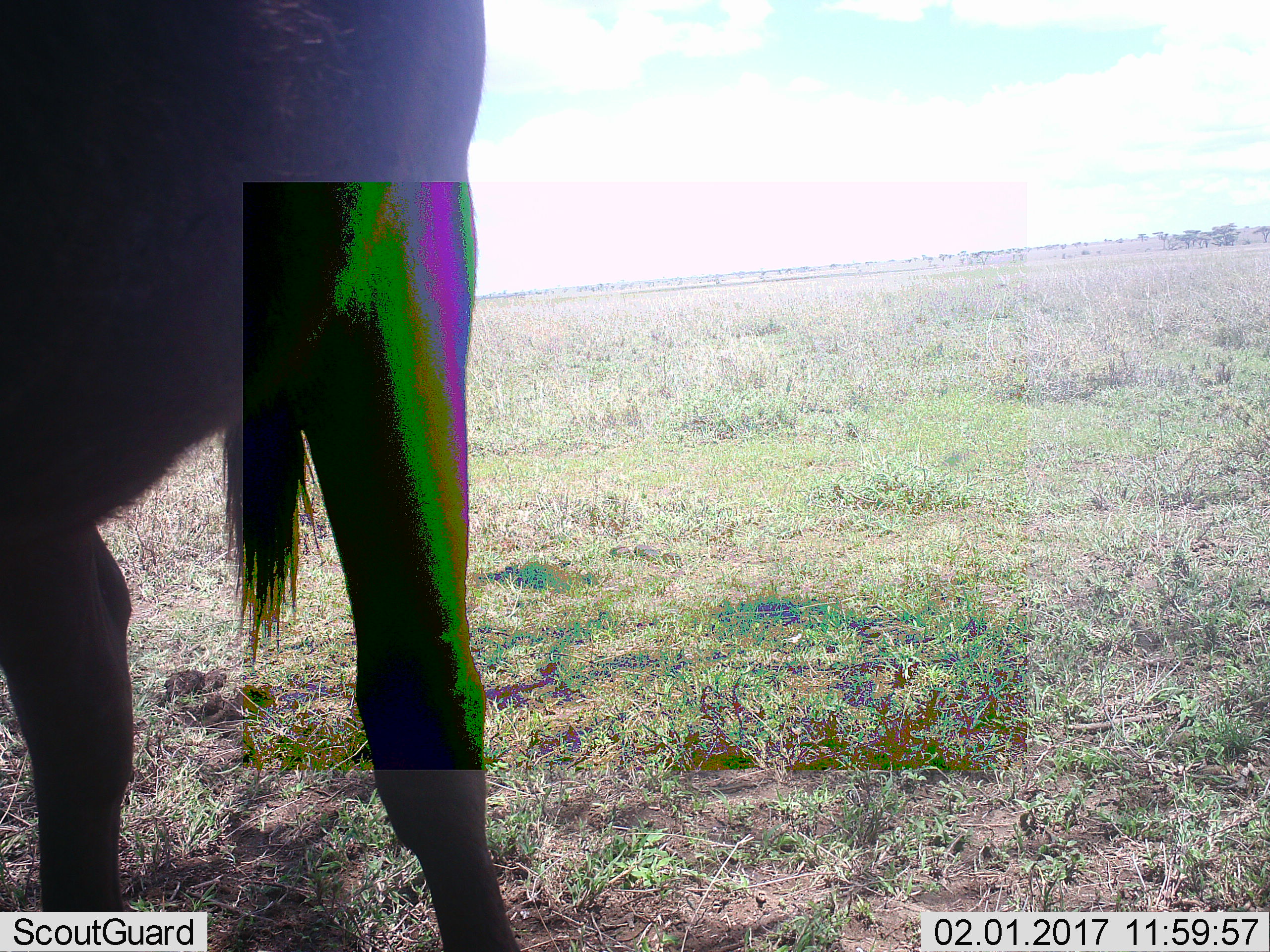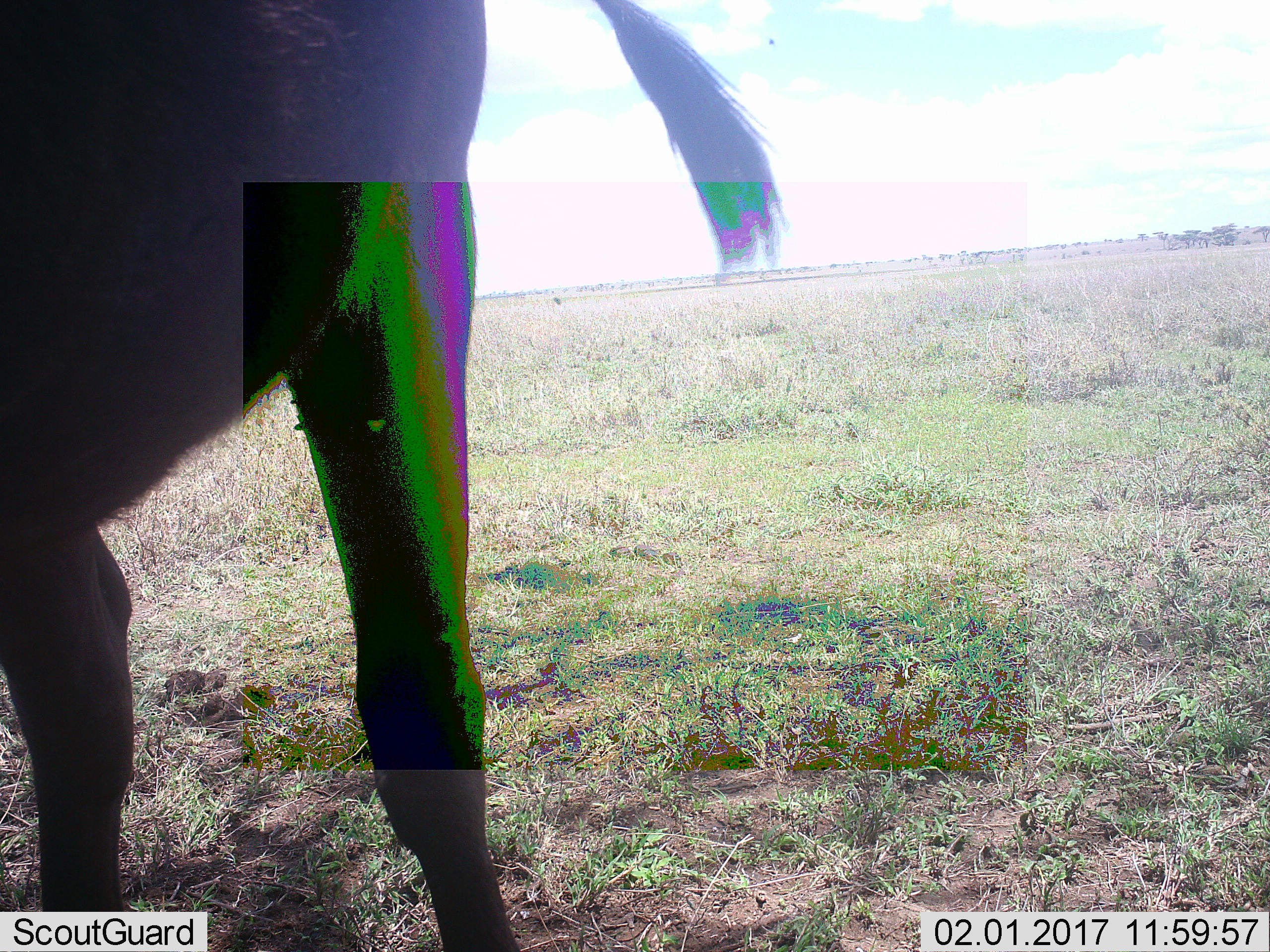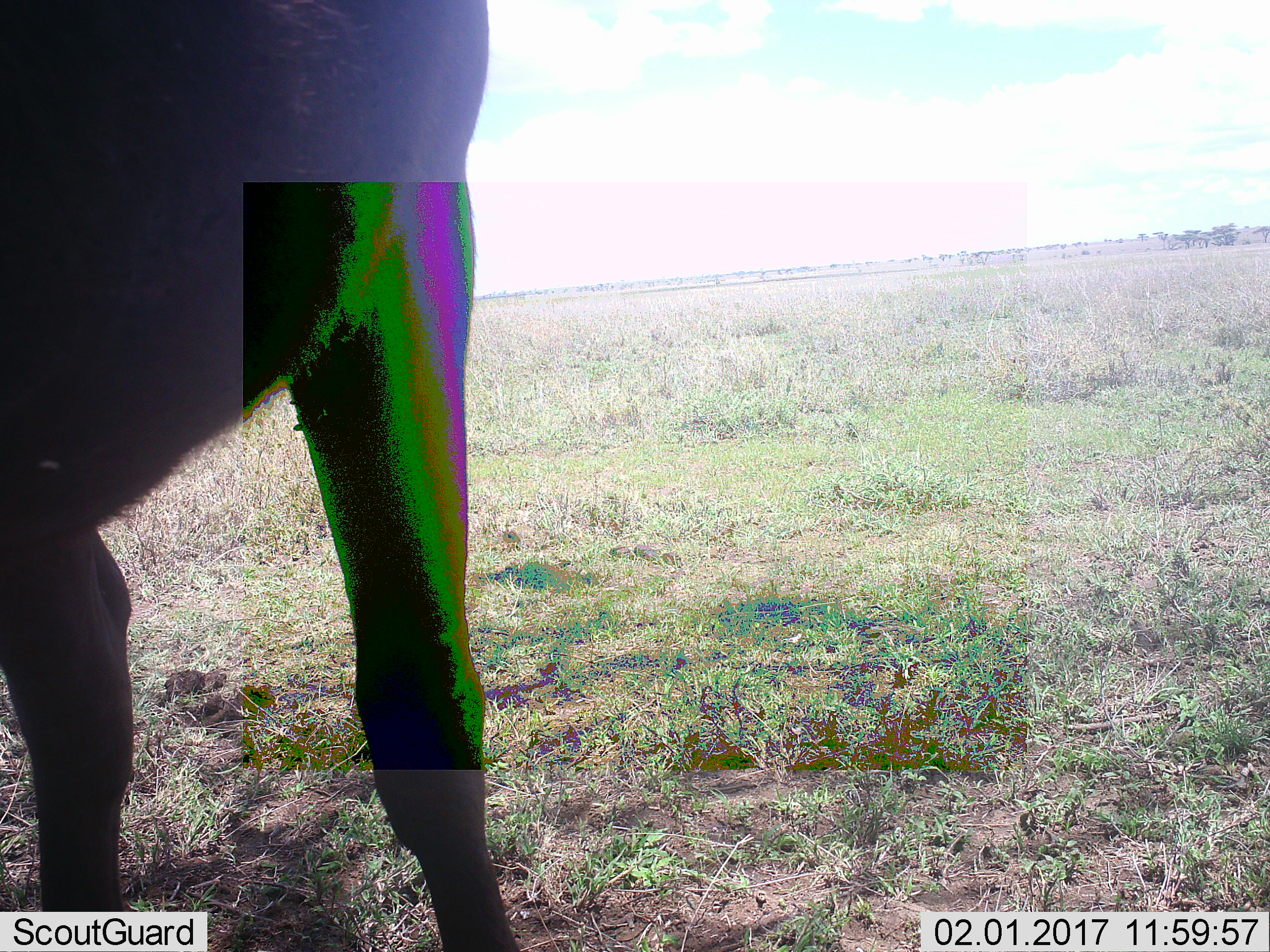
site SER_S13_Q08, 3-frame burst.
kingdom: Animalia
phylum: Chordata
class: Mammalia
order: Artiodactyla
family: Bovidae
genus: Connochaetes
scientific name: Connochaetes taurinus taurinus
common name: blue wildebeest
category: wildebeestblue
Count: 1.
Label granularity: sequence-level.